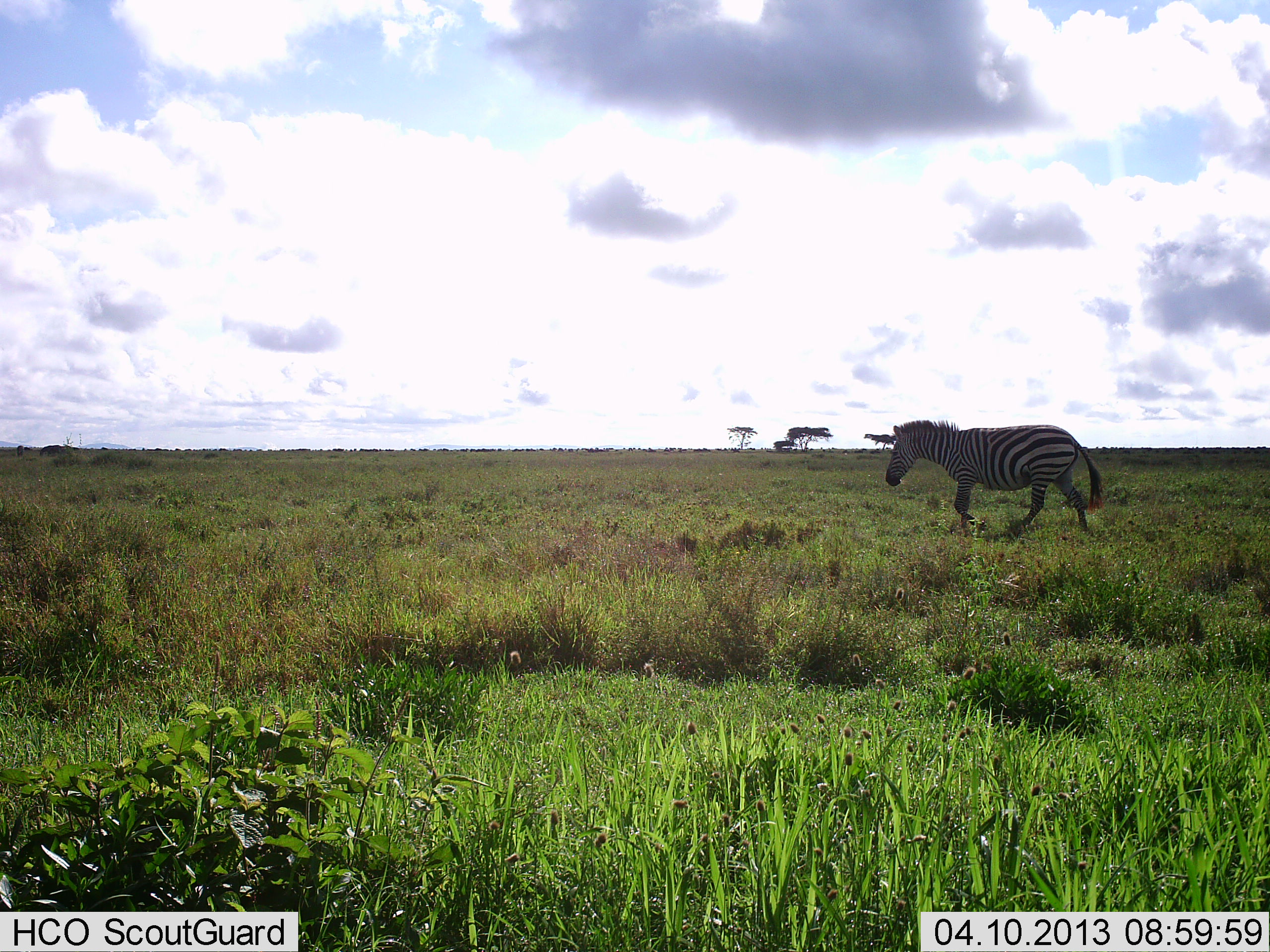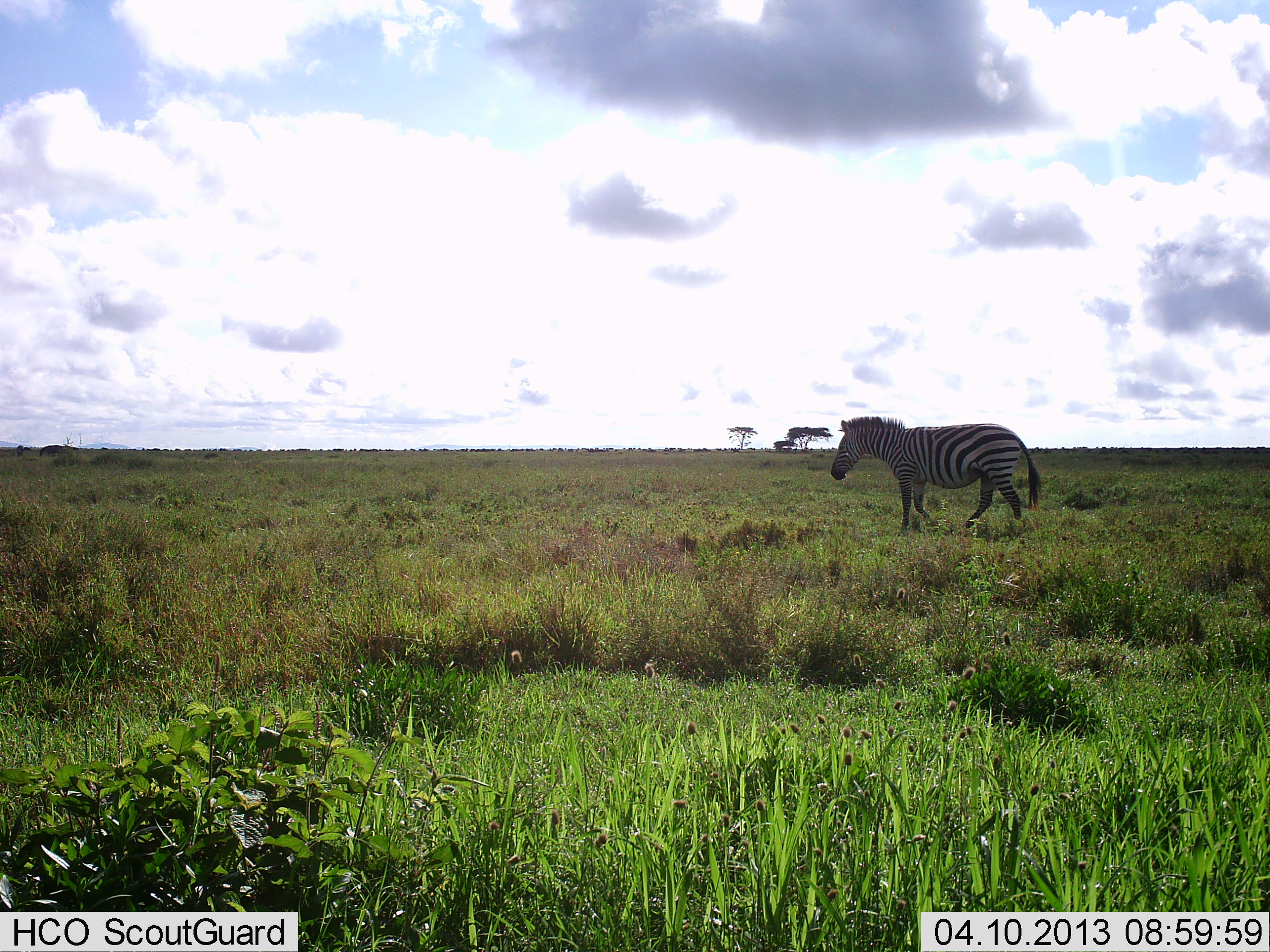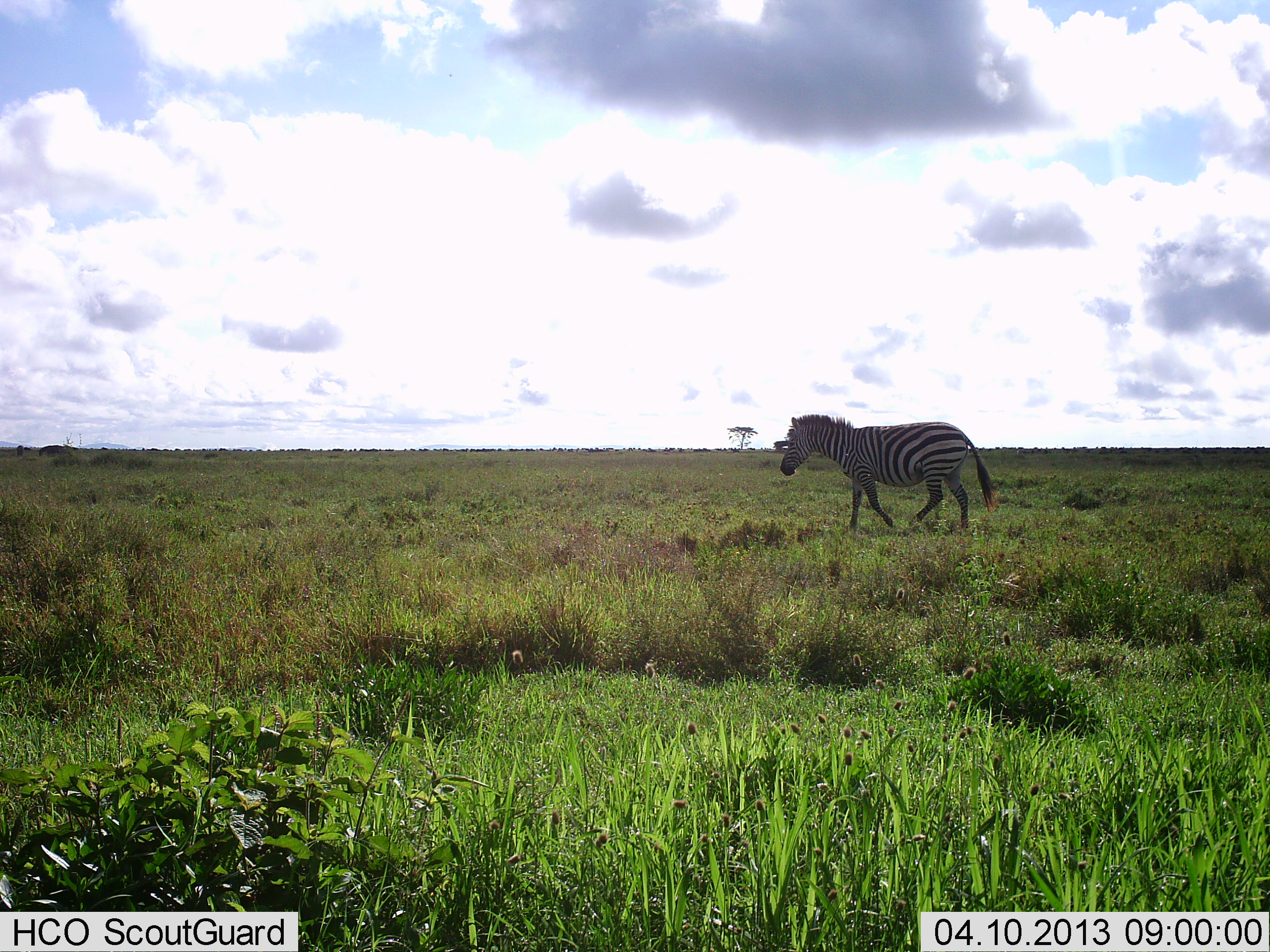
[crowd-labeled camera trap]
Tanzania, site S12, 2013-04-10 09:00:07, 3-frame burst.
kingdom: Animalia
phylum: Chordata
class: Mammalia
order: Perissodactyla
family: Equidae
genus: Equus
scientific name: Equus quagga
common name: plains zebra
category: zebra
Zebra (plains zebra) (Equus quagga), count 1. Behavior (volunteer vote fractions): standing 5%, resting 0%, moving 100%, interacting 0%. Young present (vote fraction): 0%. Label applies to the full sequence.